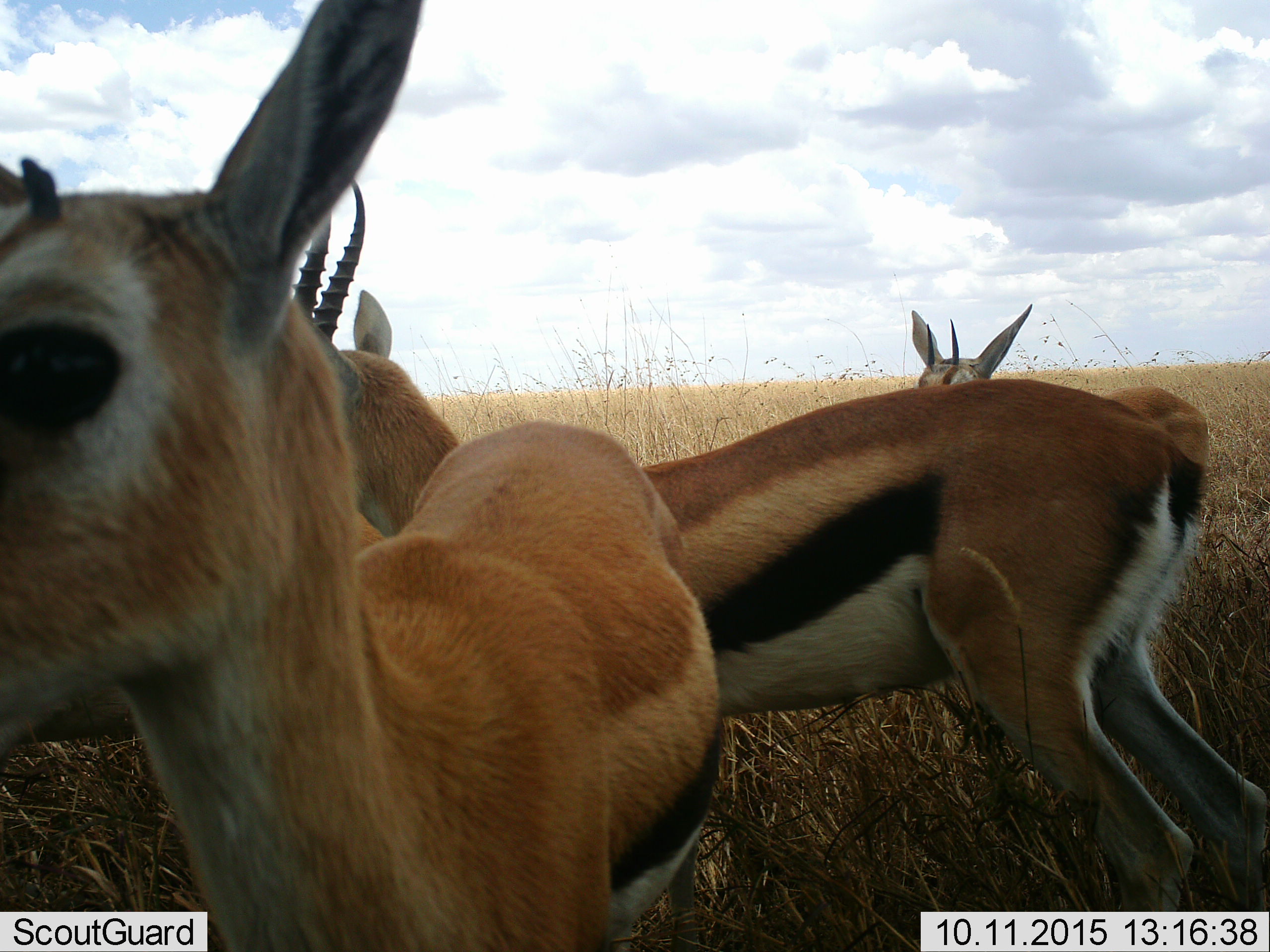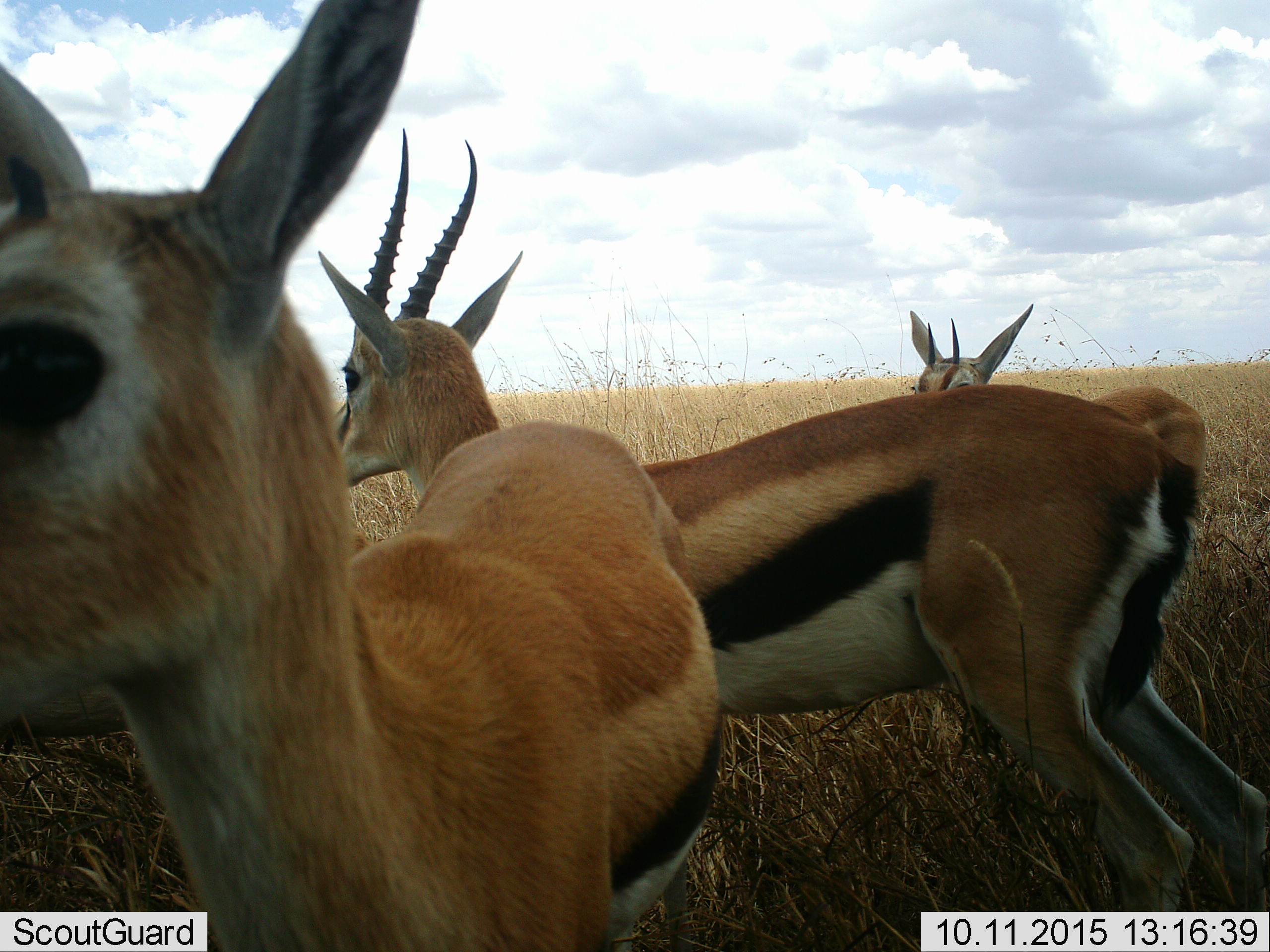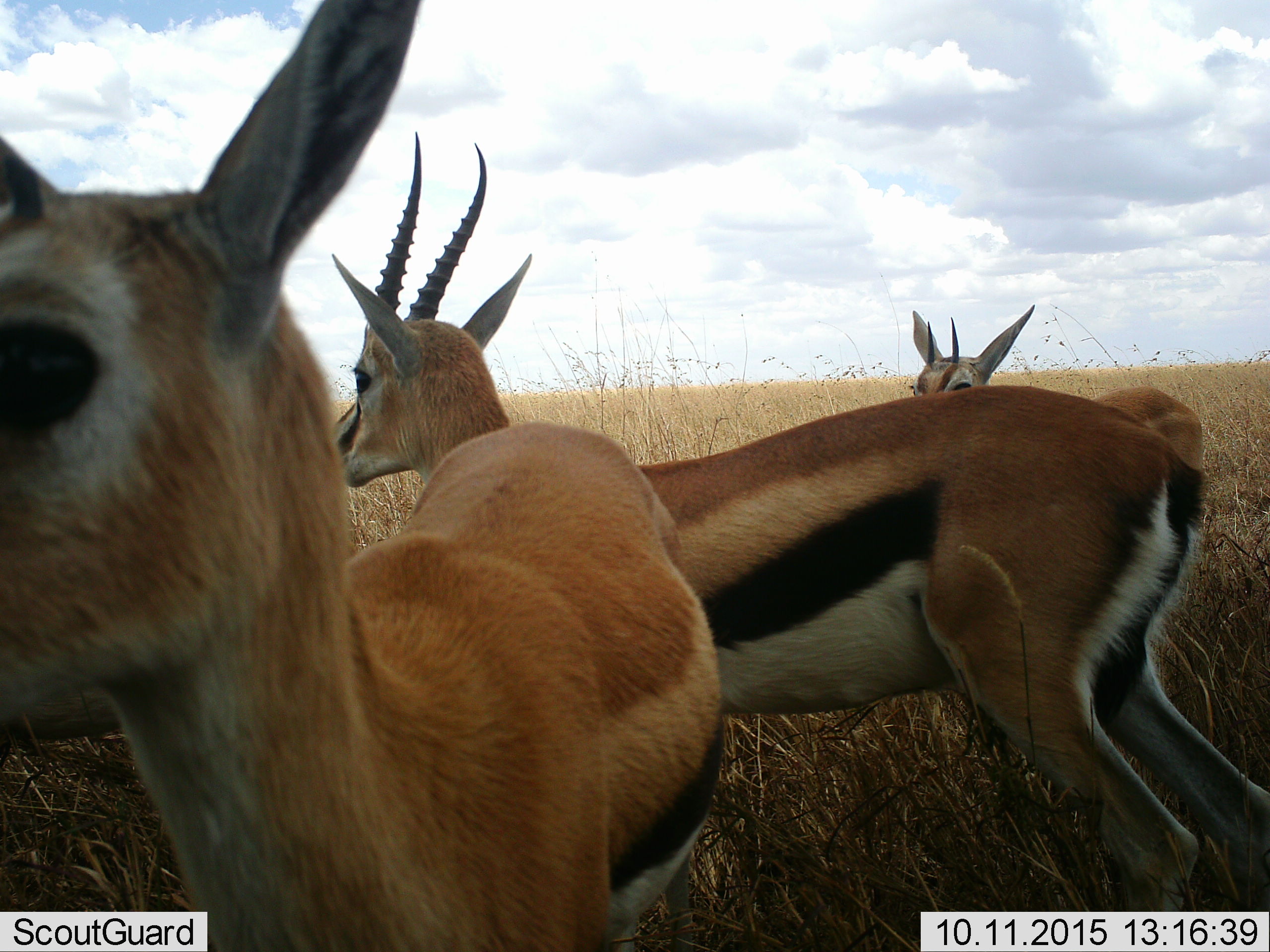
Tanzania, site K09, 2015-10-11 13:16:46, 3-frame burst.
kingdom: Animalia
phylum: Chordata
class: Mammalia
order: Artiodactyla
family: Bovidae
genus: Eudorcas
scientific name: Eudorcas thomsonii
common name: thomson's gazelle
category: gazellethomsons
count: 3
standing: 90%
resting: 0%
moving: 30%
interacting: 0%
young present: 10%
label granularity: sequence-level